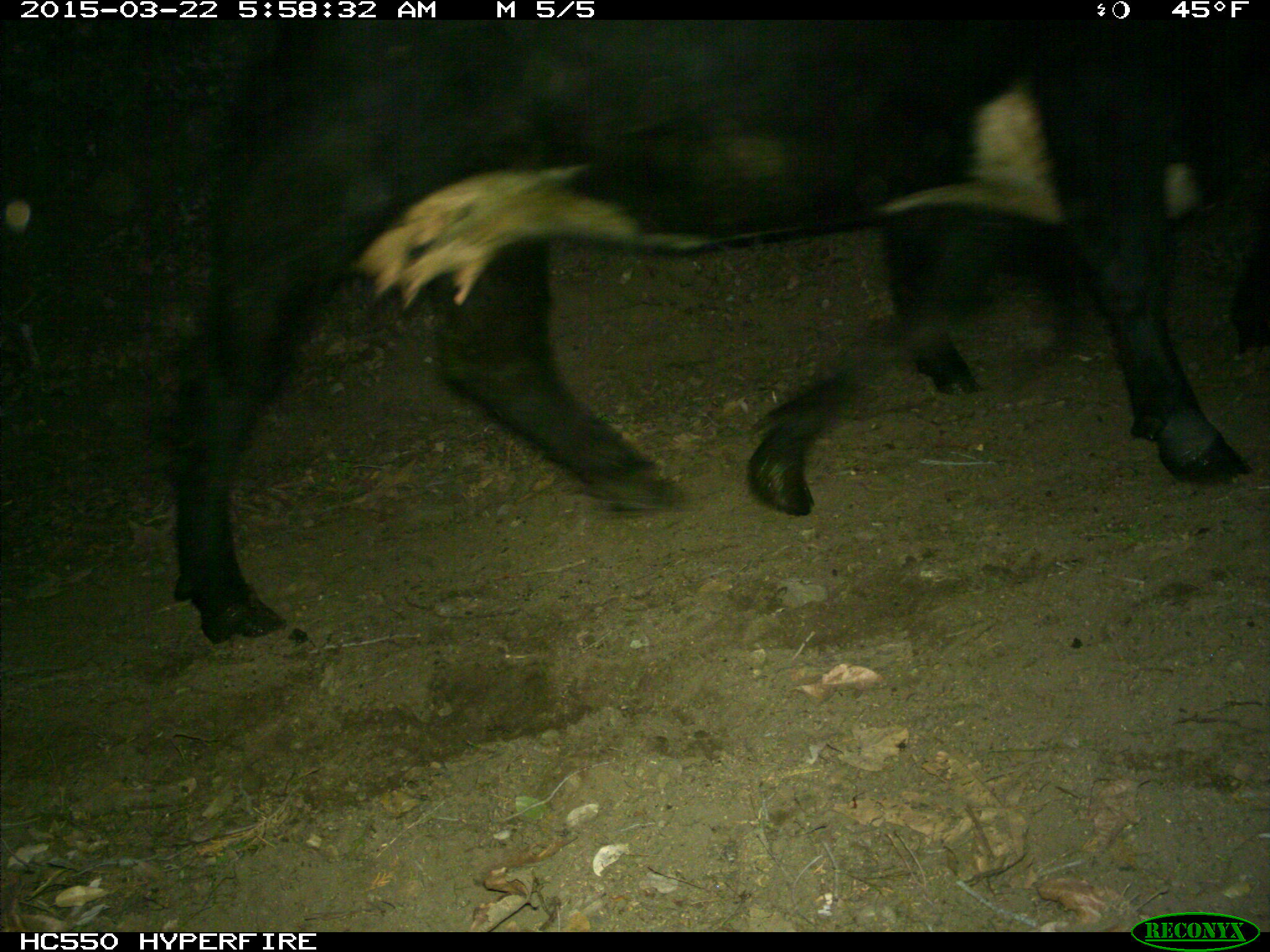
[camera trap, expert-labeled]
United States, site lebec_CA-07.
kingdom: Animalia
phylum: Chordata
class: Mammalia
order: Artiodactyla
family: Bovidae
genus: Bos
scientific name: Bos taurus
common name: domestic cow